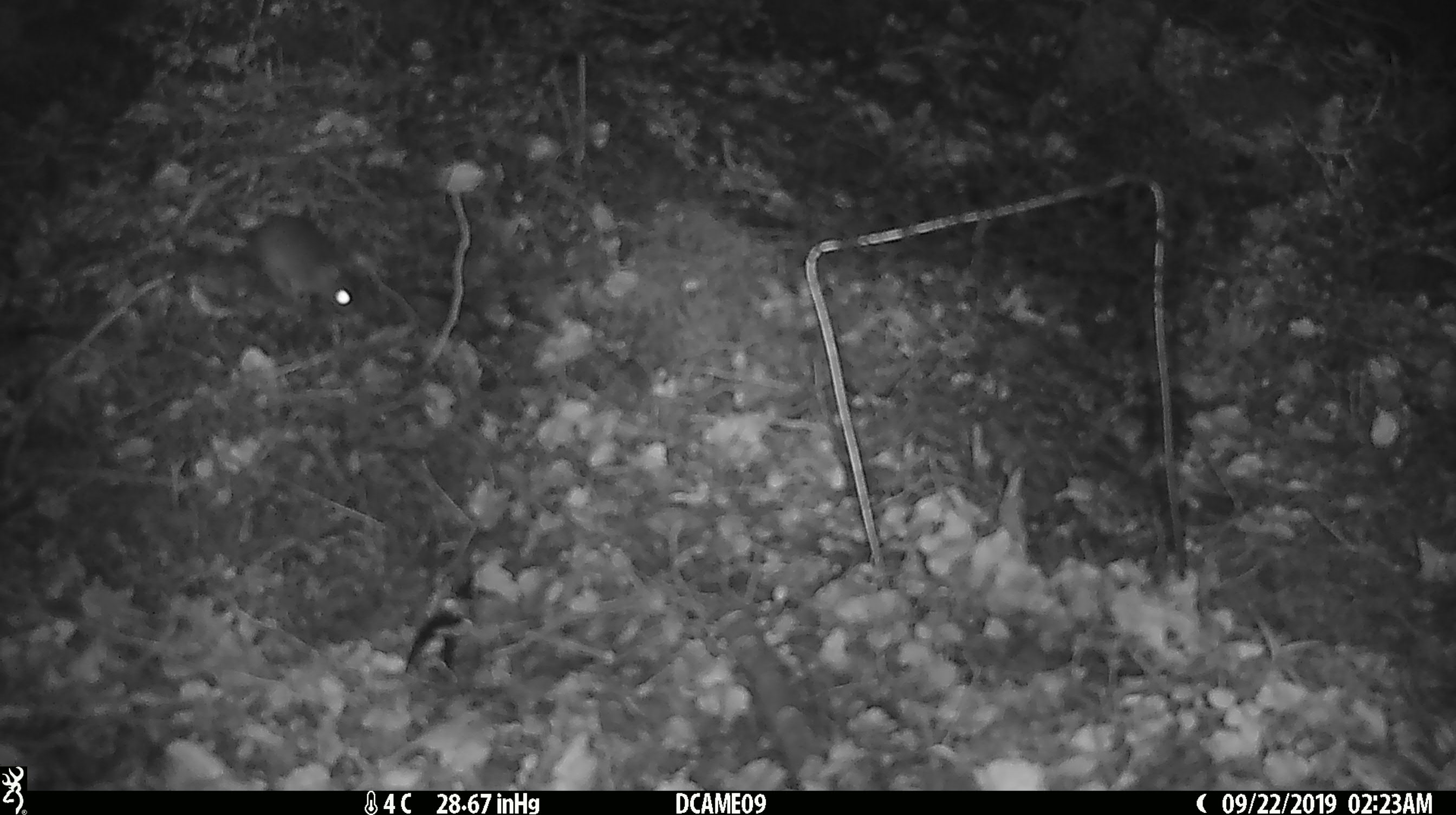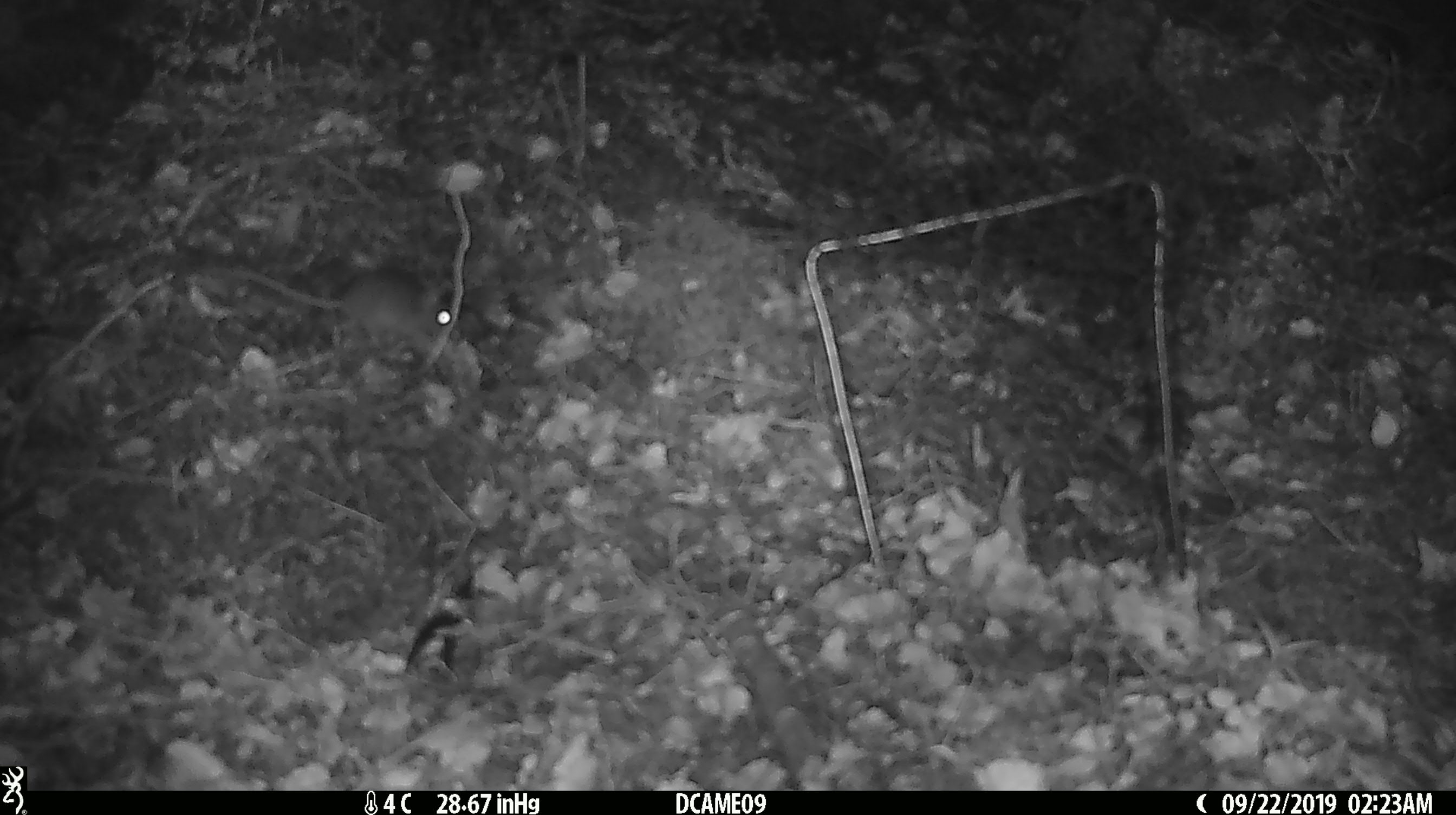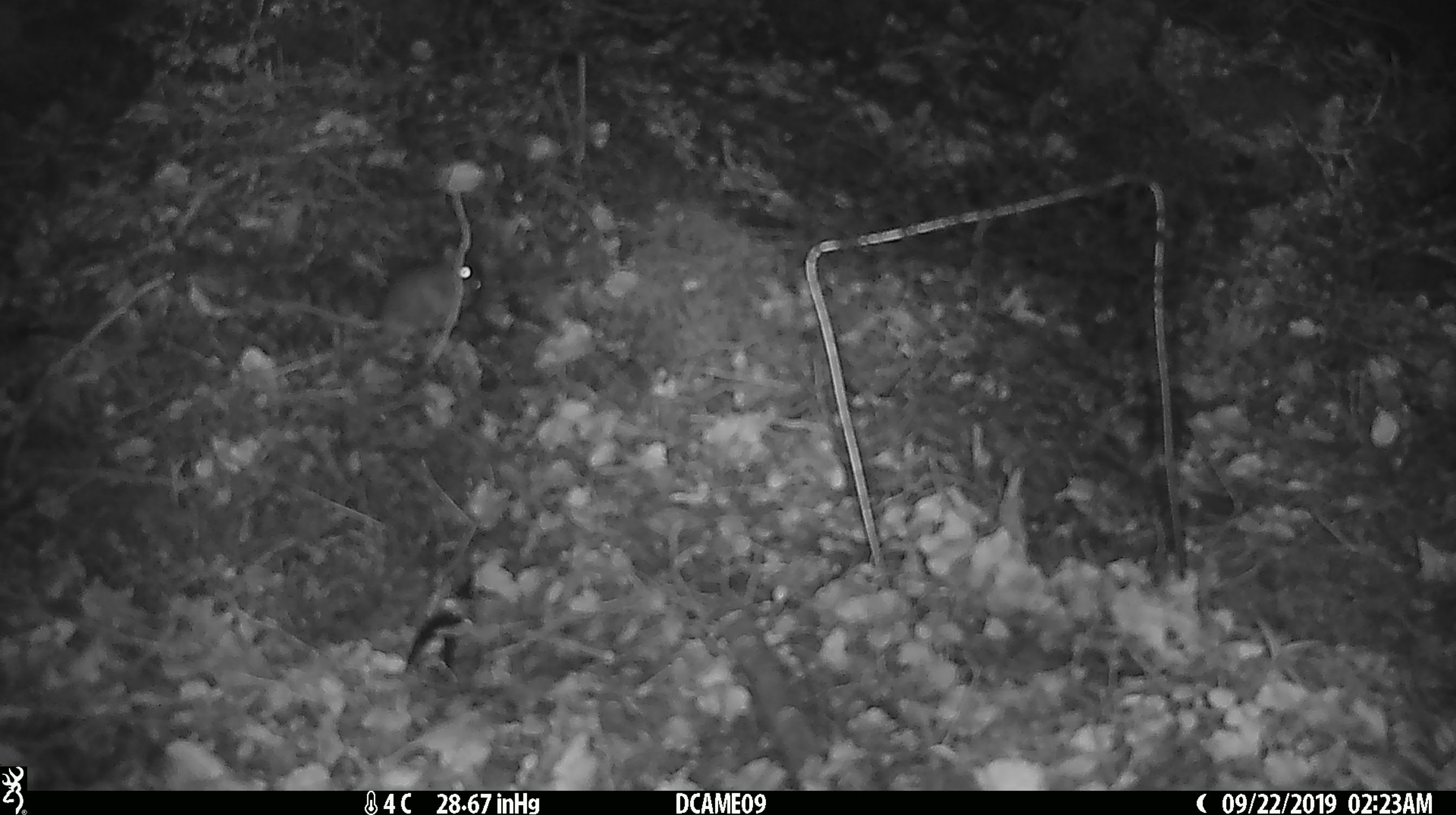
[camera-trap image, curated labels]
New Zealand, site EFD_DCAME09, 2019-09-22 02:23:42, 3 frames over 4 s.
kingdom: Animalia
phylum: Chordata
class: Mammalia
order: Rodentia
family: Muridae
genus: Mus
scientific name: Mus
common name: mouse